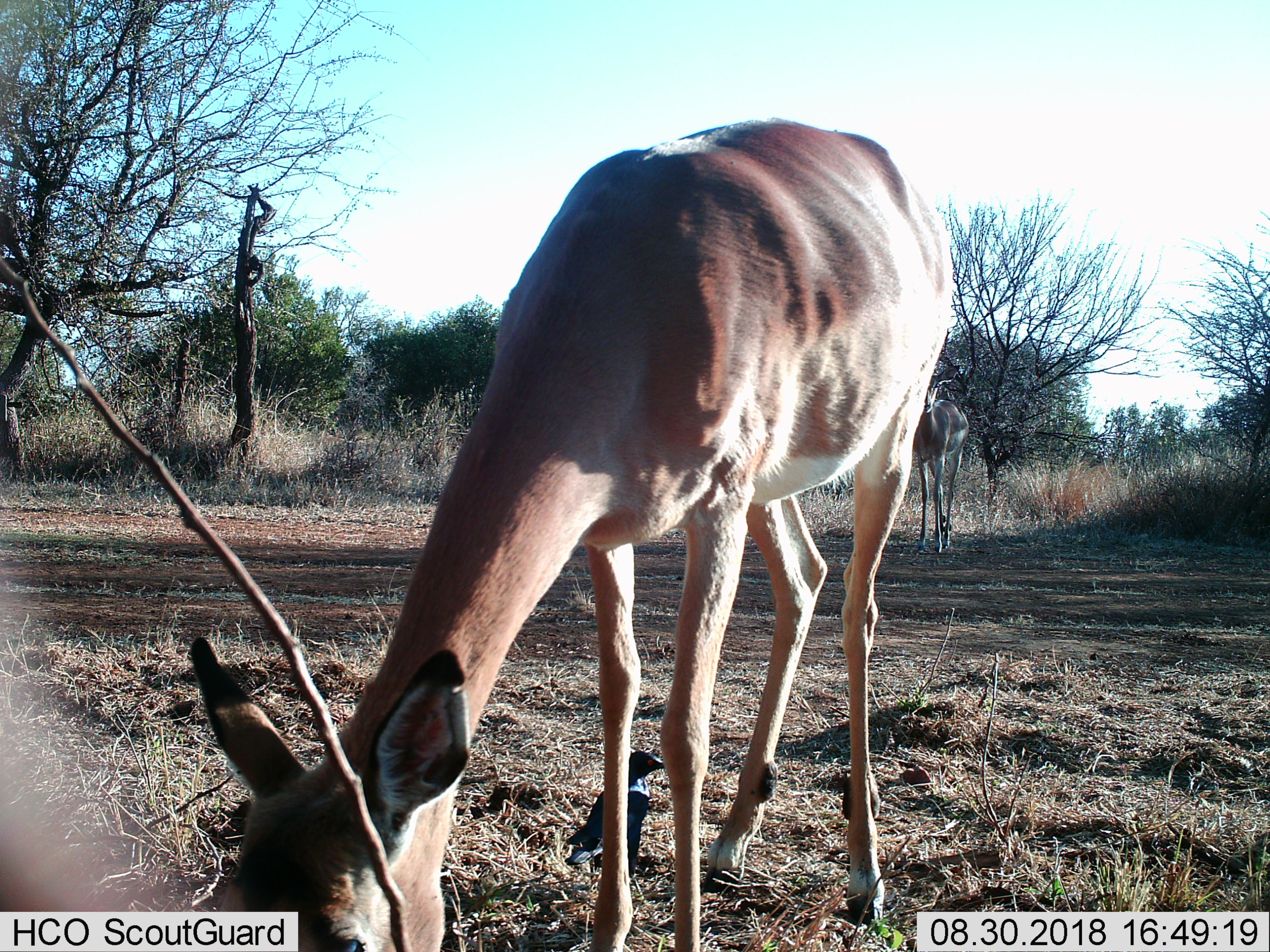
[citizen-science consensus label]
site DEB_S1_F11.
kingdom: Animalia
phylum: Chordata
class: Mammalia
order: Artiodactyla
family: Bovidae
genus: Aepyceros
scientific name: Aepyceros melampus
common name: impala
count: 2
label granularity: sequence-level